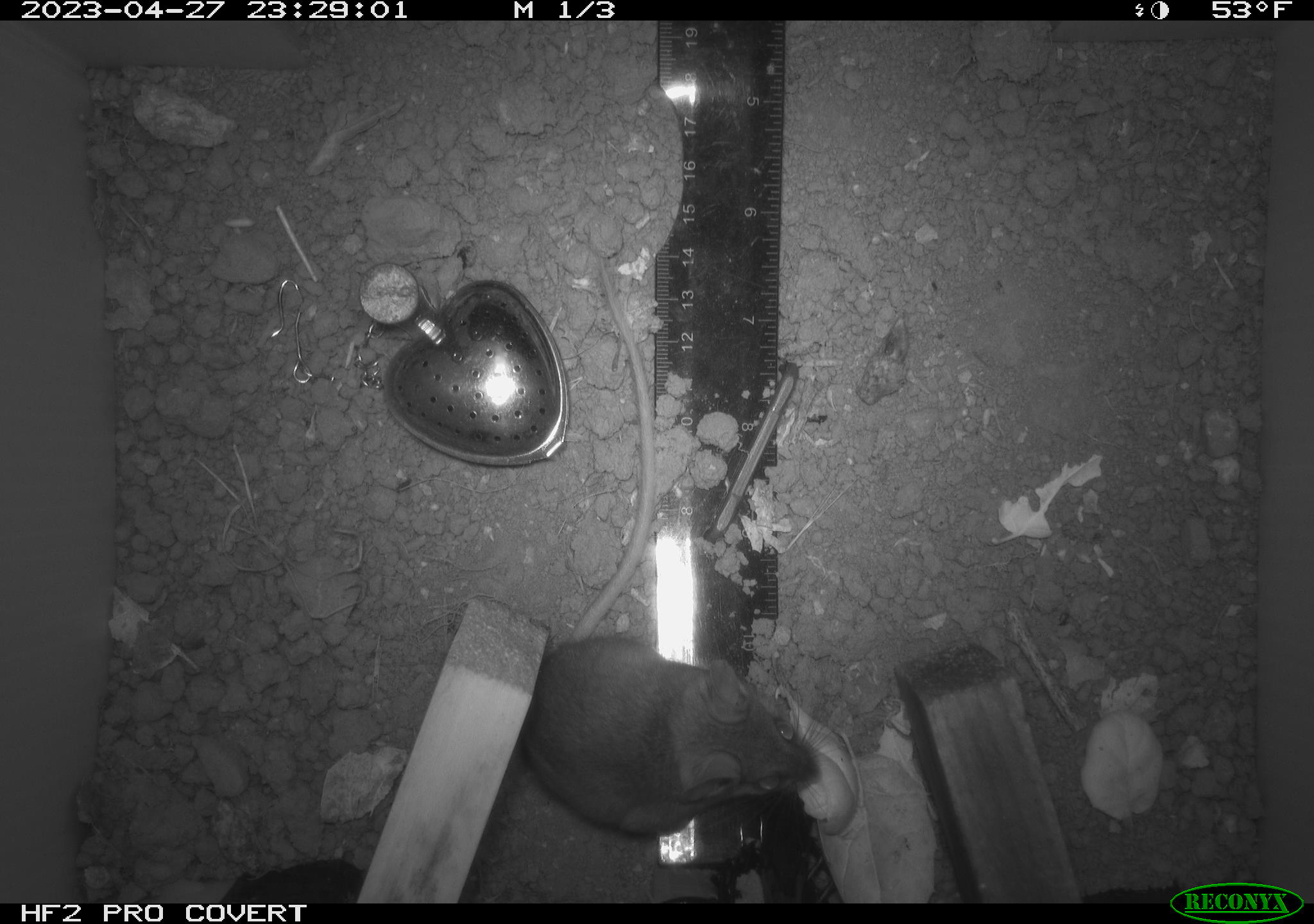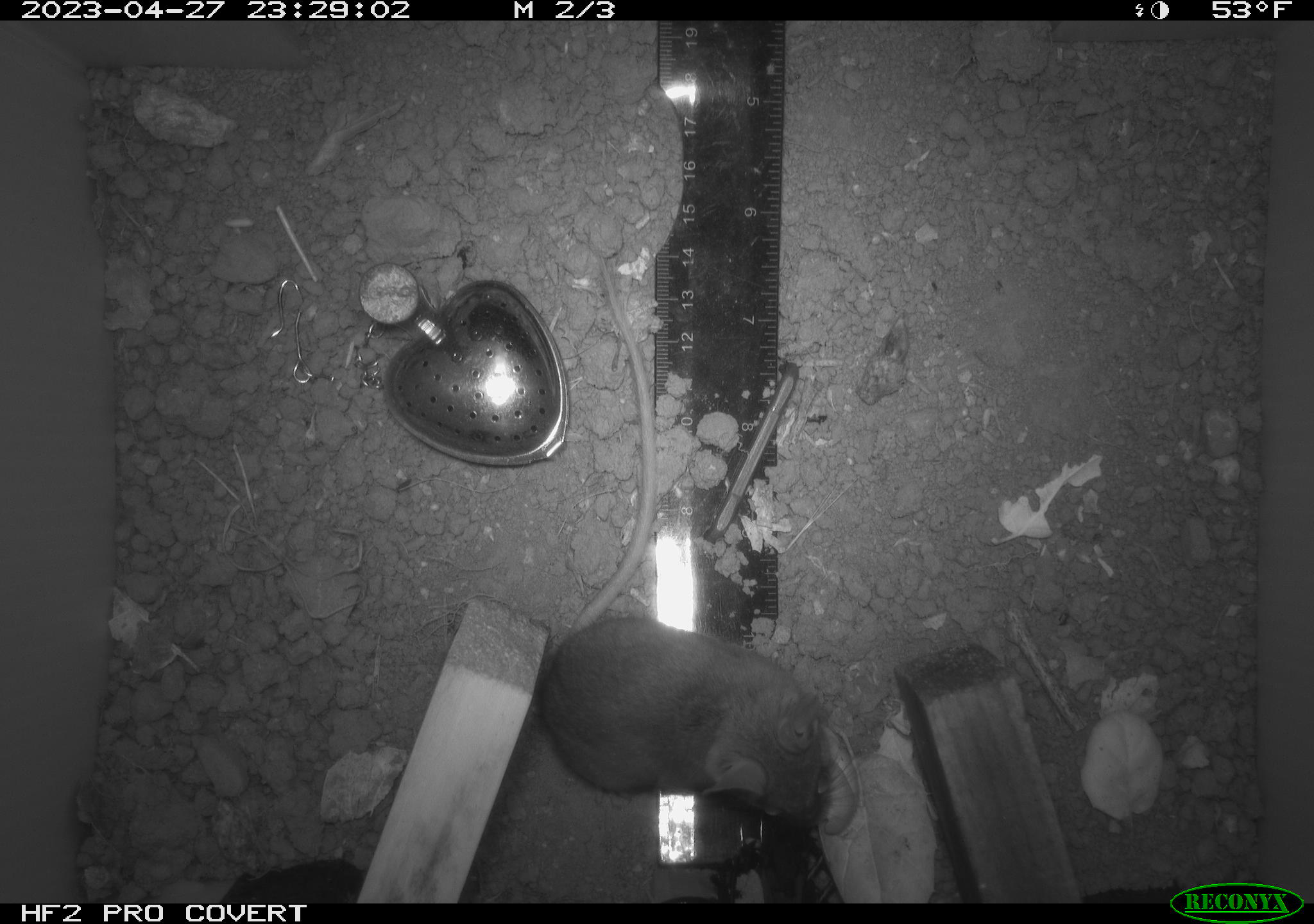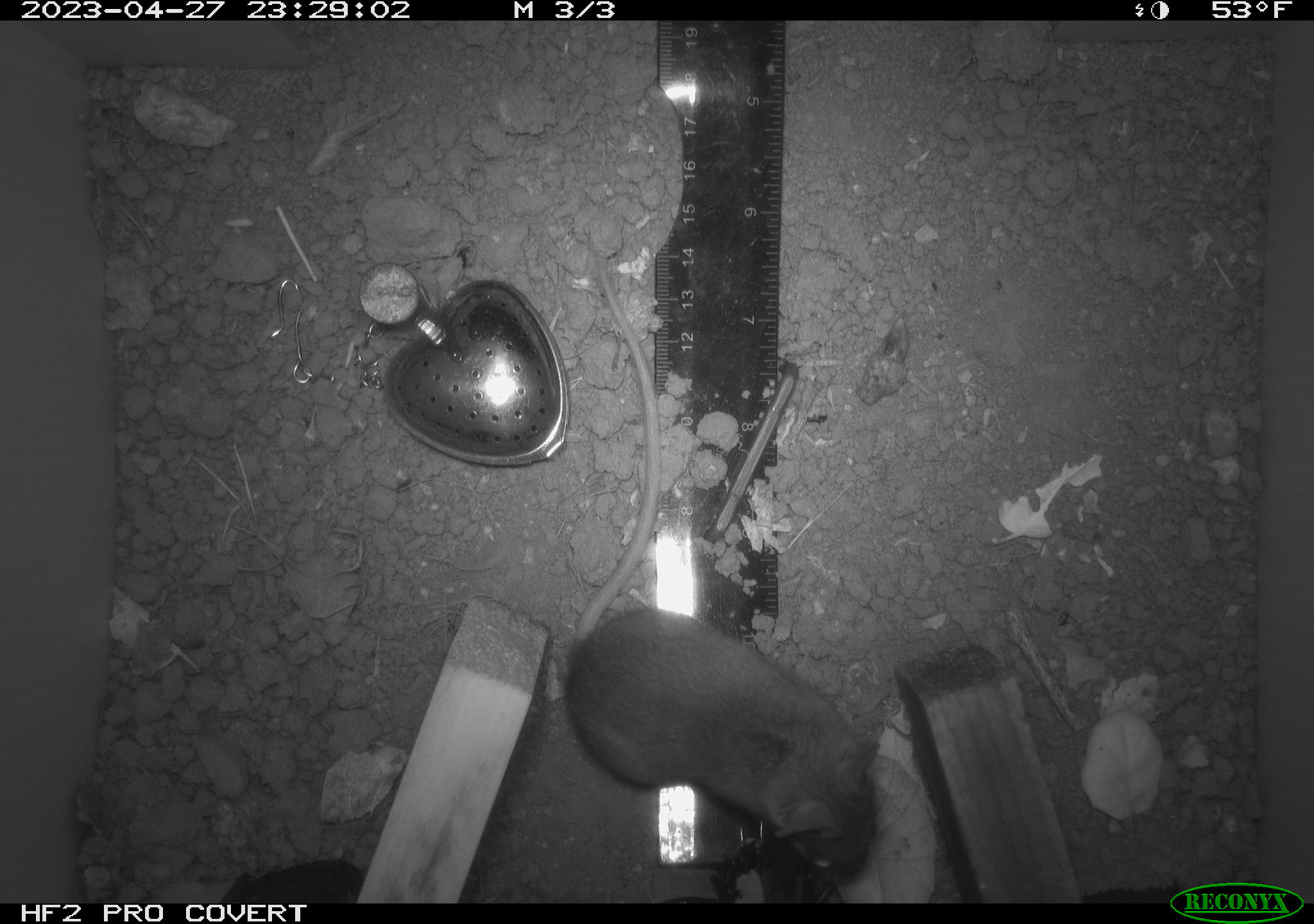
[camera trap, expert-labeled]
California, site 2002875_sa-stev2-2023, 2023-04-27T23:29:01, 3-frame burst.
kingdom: Animalia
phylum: Chordata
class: Mammalia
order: Rodentia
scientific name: Rodentia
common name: mouse species